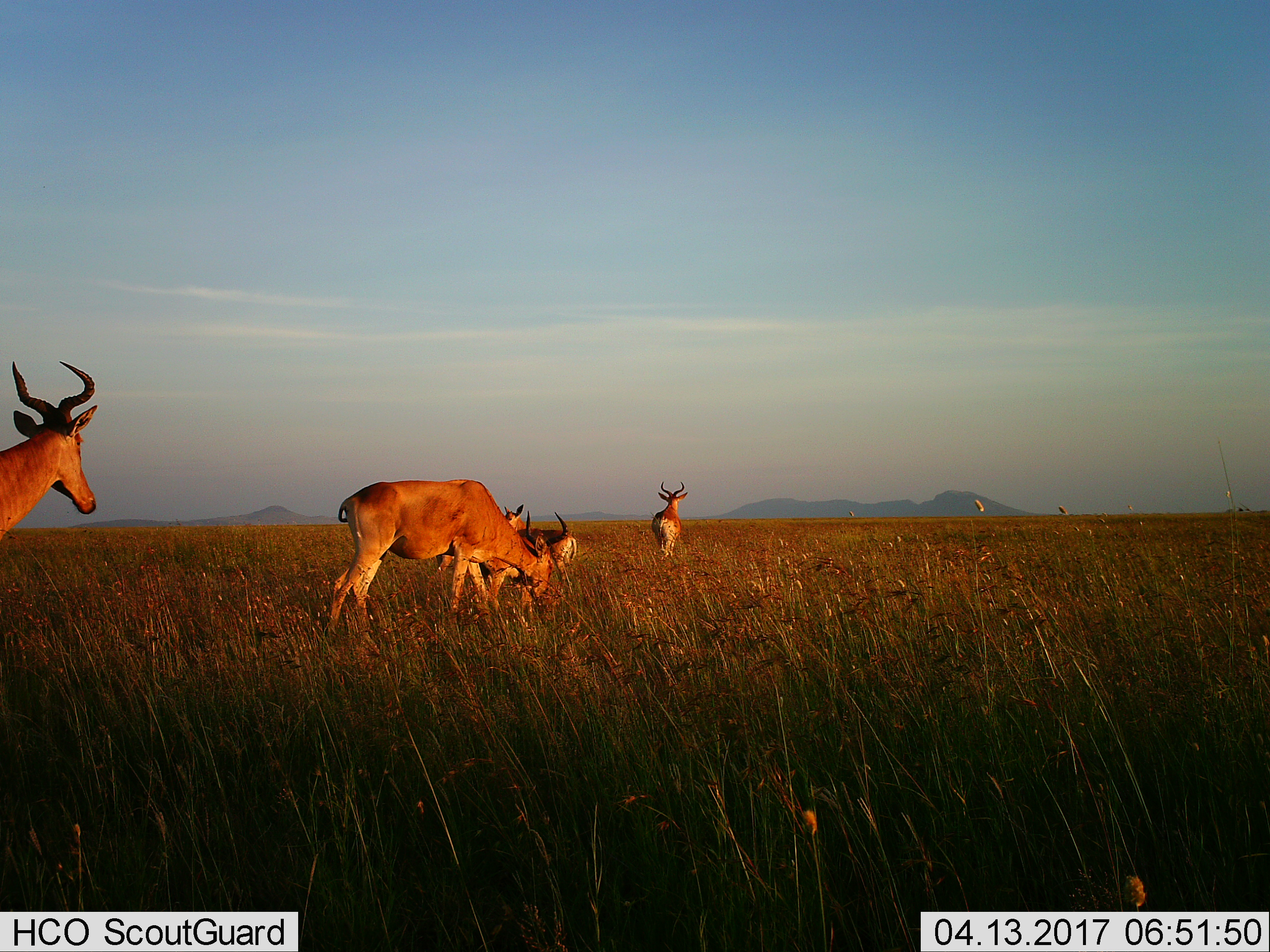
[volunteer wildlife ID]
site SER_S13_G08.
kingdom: Animalia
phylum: Chordata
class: Mammalia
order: Artiodactyla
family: Bovidae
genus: Alcelaphus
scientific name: Alcelaphus buselaphus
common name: hartebeest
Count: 5.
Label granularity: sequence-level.